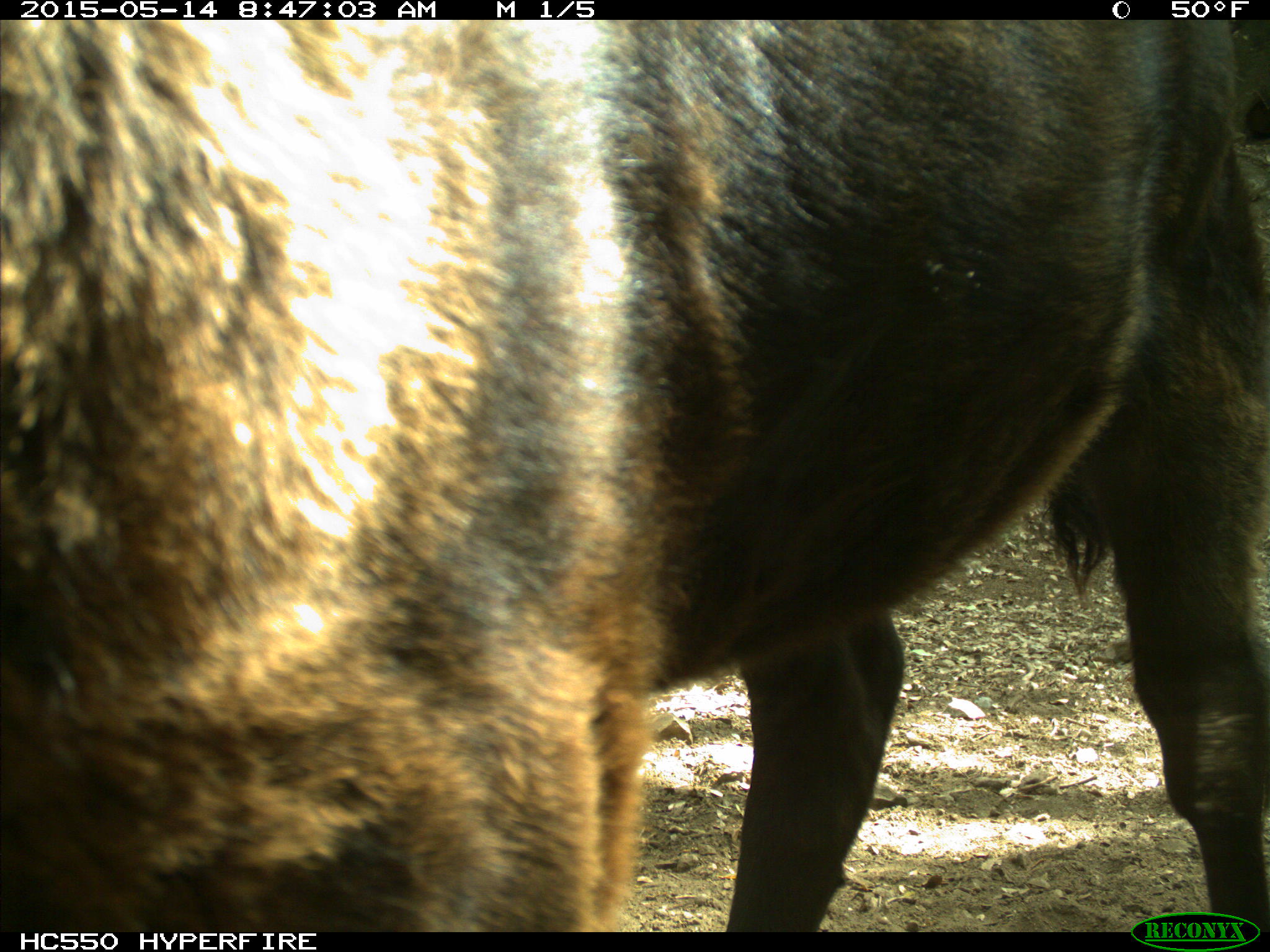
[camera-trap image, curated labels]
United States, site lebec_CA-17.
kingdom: Animalia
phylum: Chordata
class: Mammalia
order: Artiodactyla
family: Bovidae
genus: Bos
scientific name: Bos taurus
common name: domestic cow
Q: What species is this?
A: Bos taurus (domestic cow).